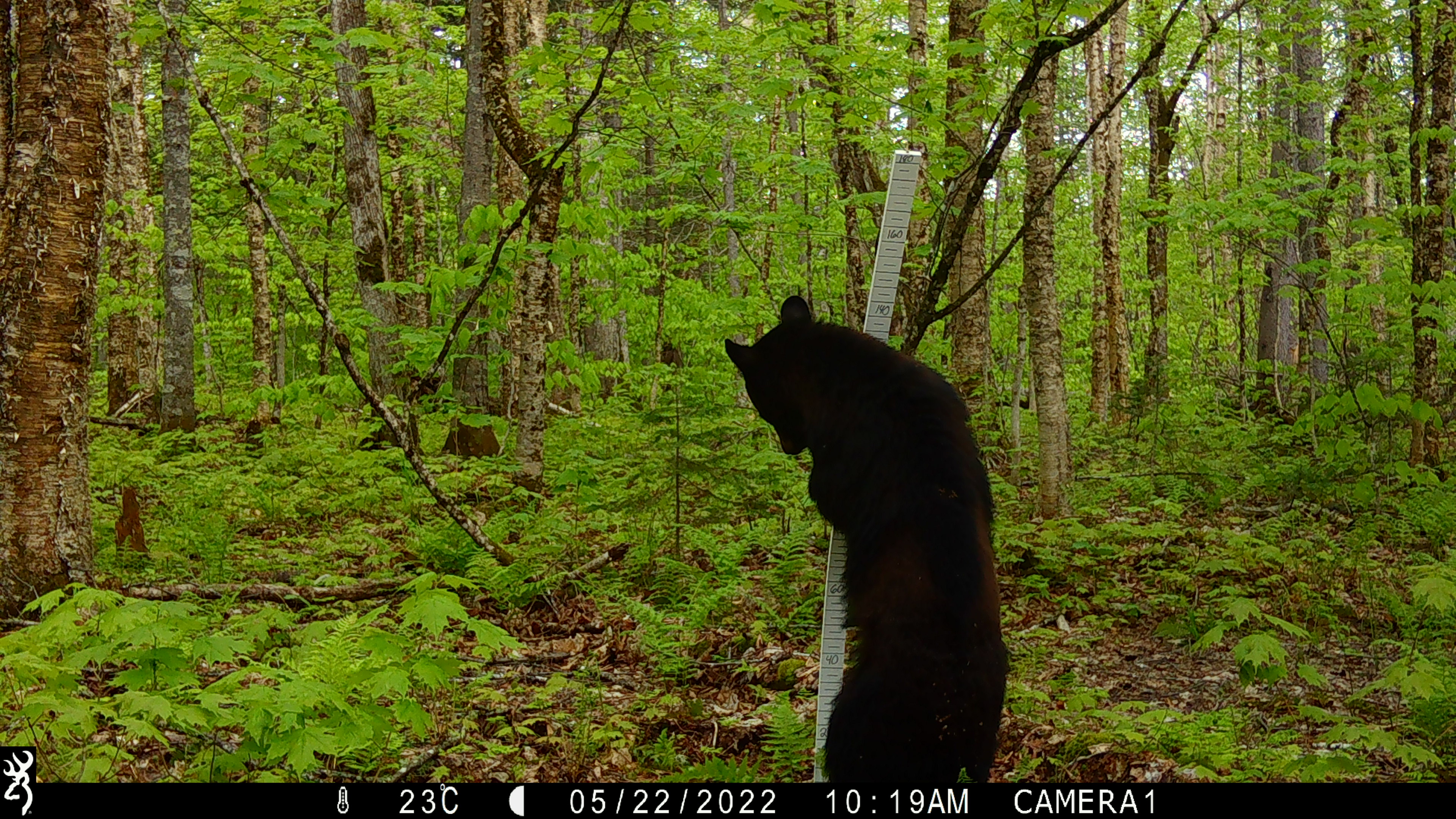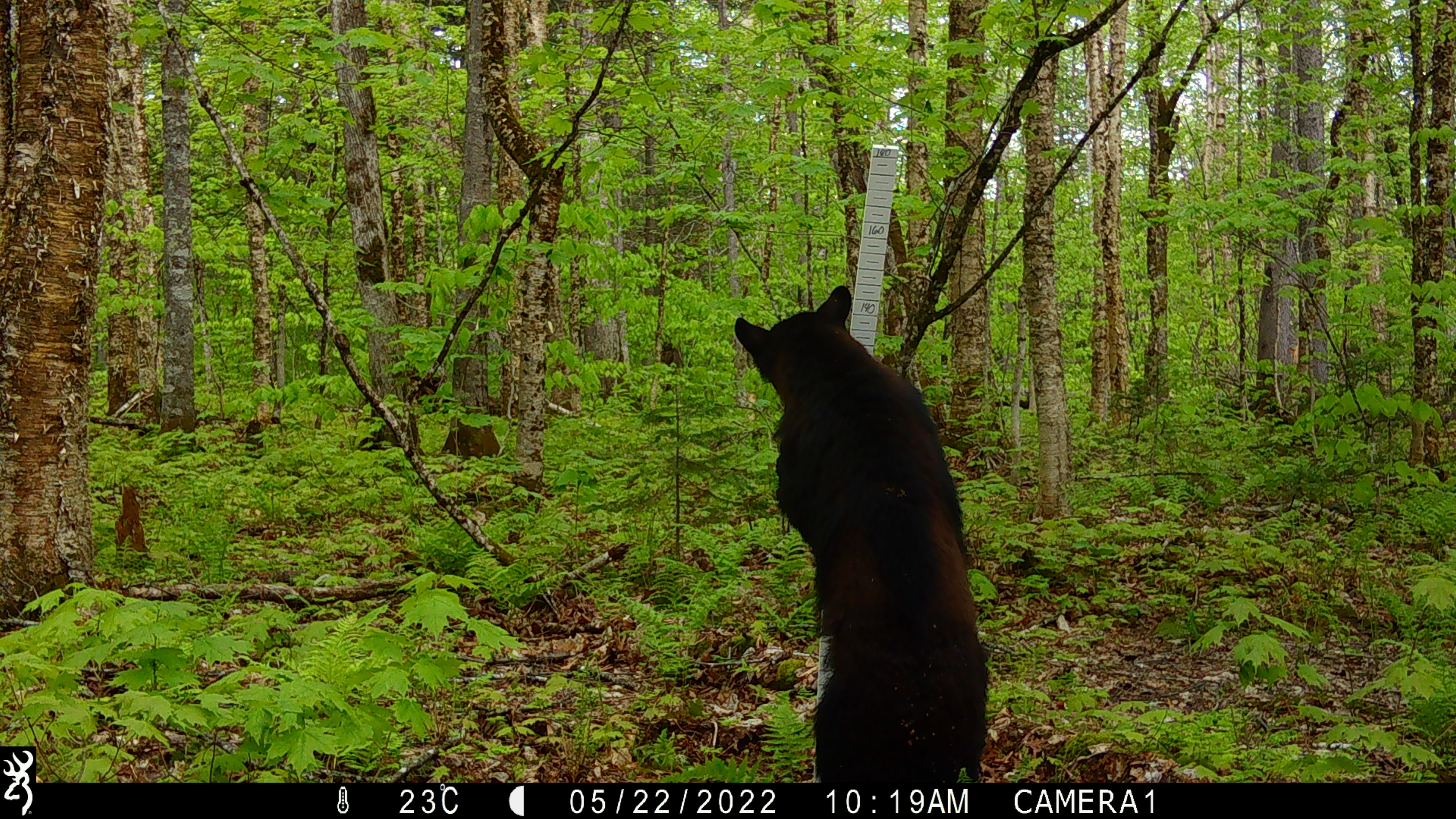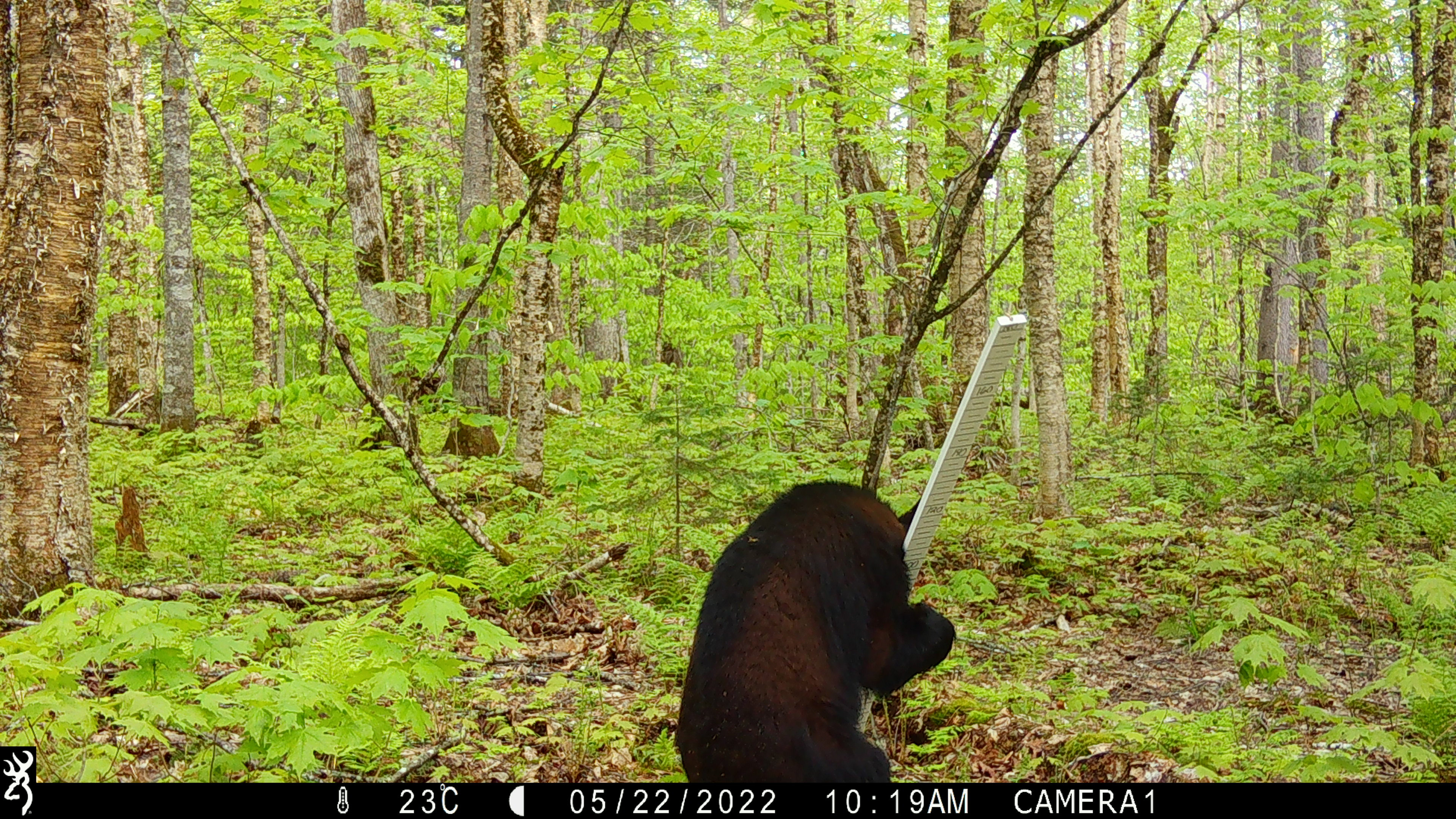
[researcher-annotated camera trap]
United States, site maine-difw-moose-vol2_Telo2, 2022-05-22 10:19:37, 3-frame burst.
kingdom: Animalia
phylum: Chordata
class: Mammalia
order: Carnivora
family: Ursidae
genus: Ursus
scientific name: Ursus americanus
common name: black bear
Black bear (Ursus americanus).